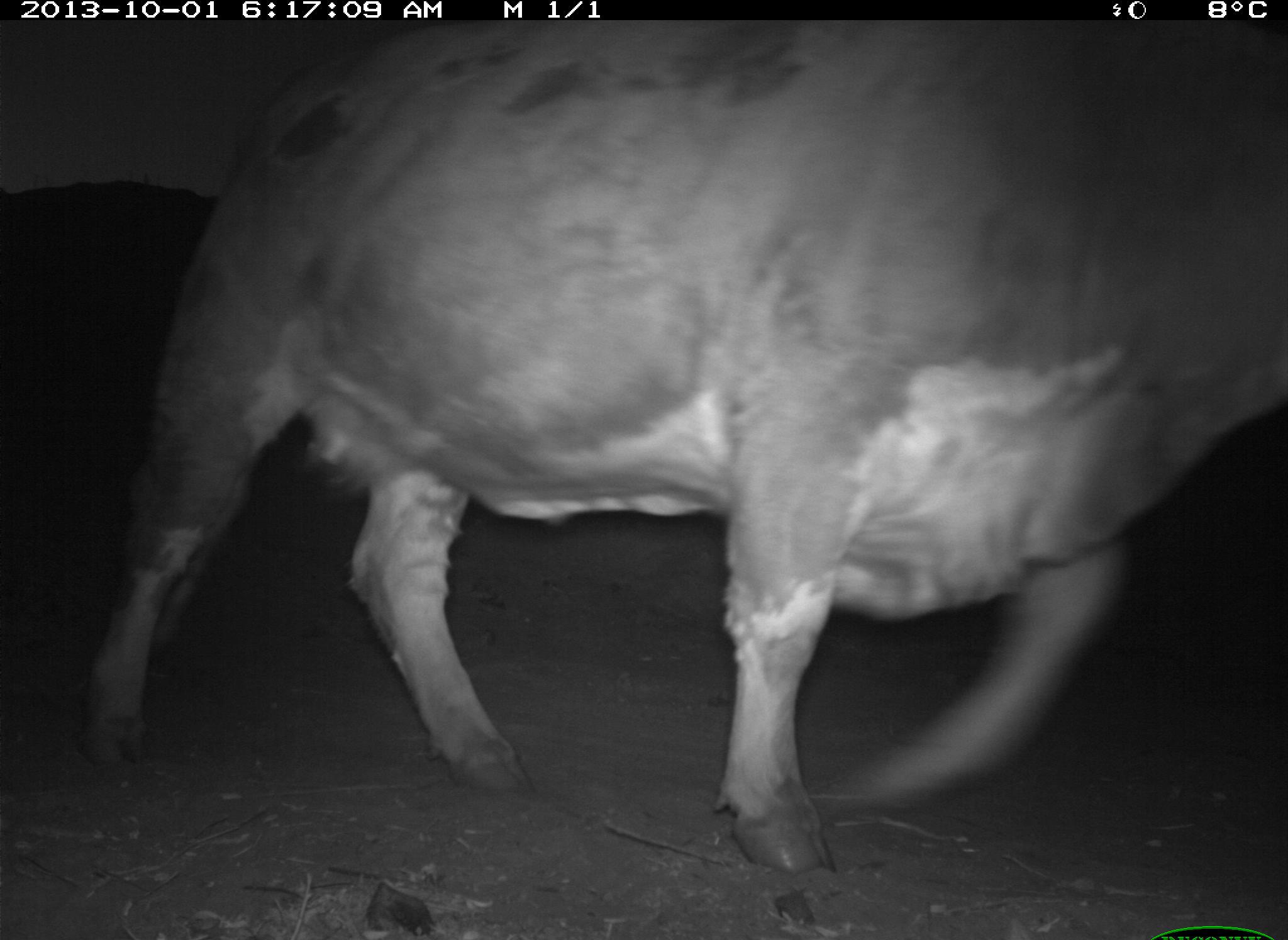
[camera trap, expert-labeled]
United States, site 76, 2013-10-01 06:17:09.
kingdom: Animalia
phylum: Chordata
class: Mammalia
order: Artiodactyla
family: Bovidae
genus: Bos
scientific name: Bos taurus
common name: cow